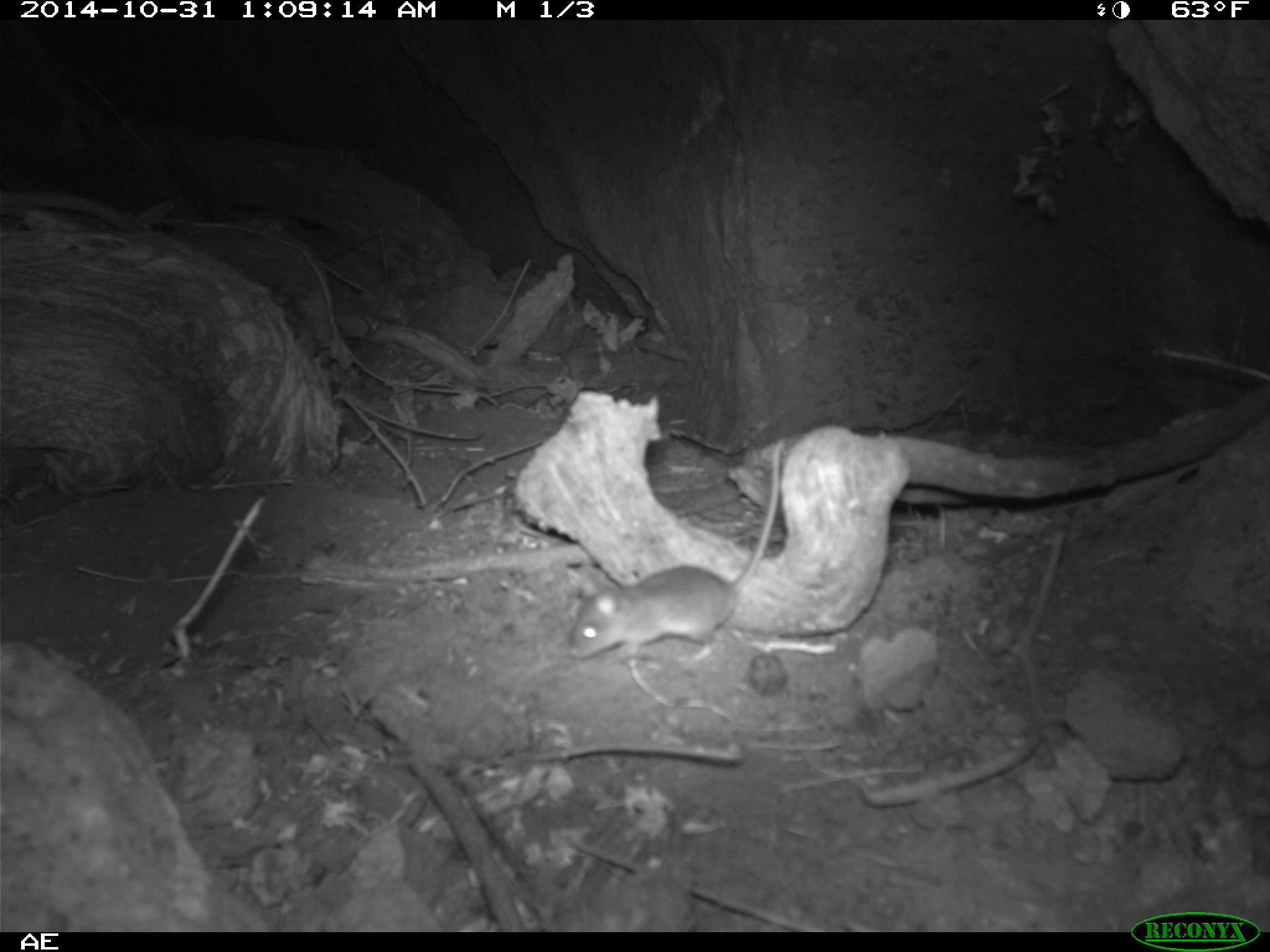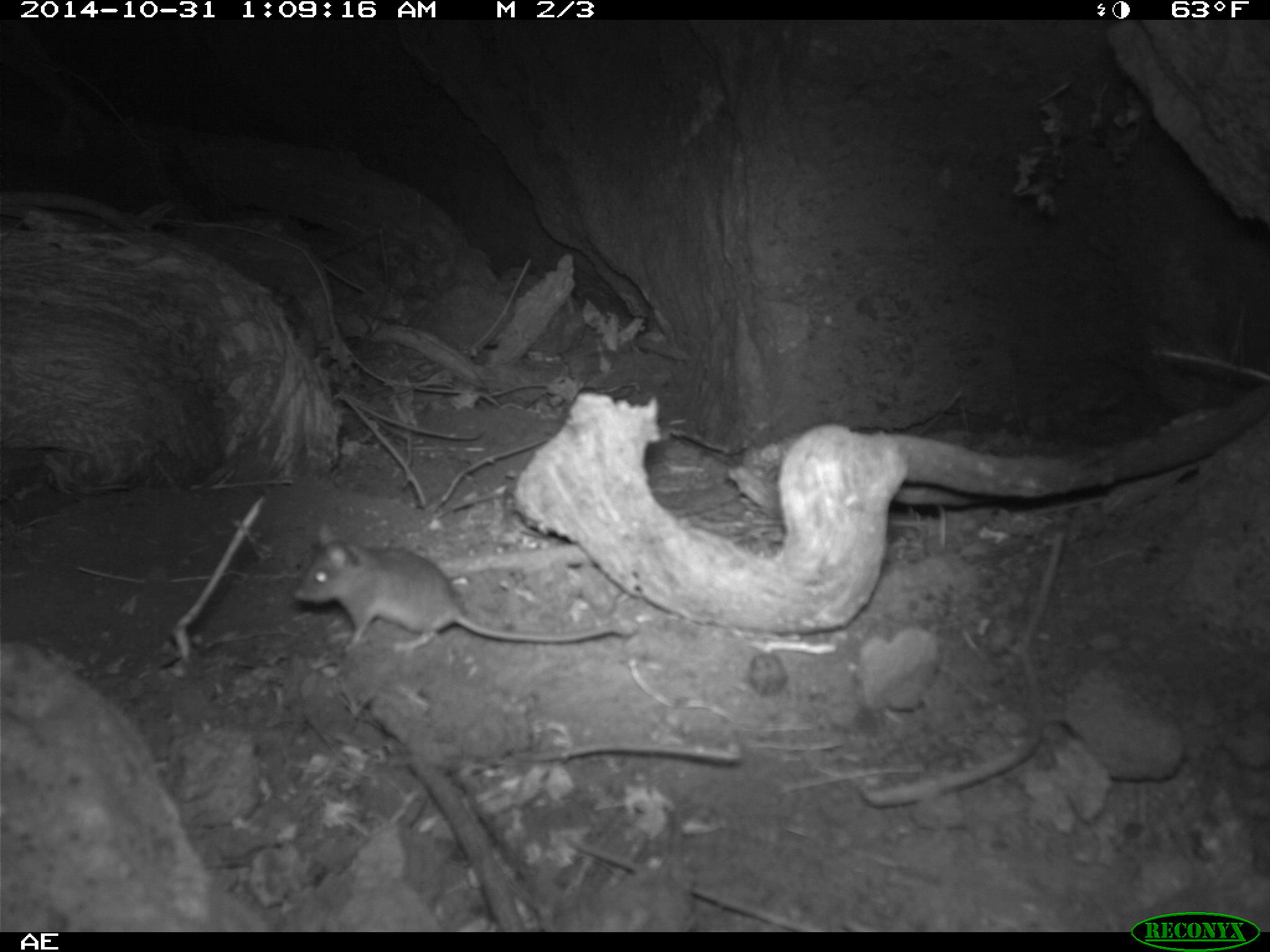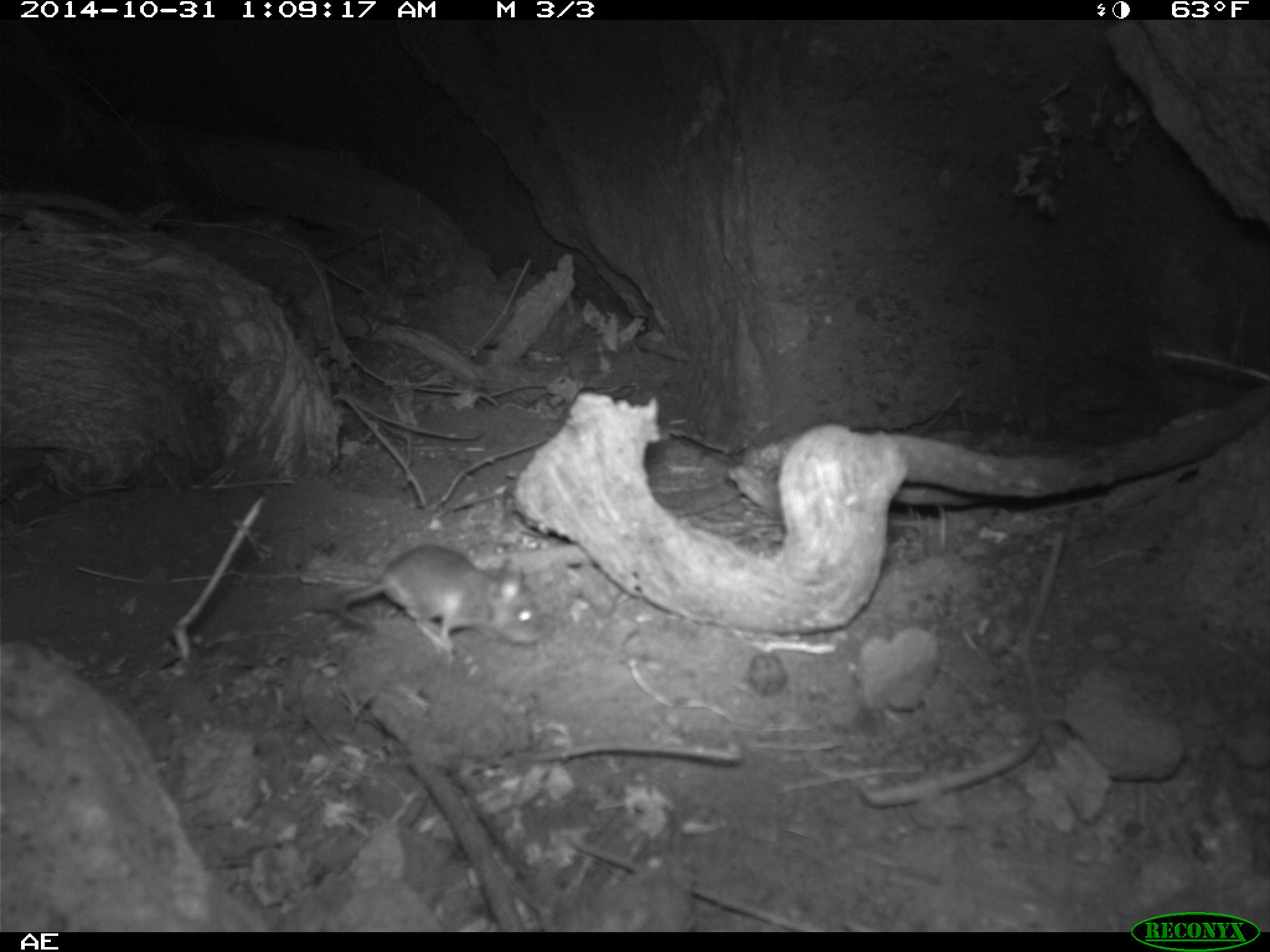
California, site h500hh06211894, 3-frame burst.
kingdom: Animalia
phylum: Chordata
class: Mammalia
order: Rodentia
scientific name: Rodentia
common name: rodent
Rodent (Rodentia).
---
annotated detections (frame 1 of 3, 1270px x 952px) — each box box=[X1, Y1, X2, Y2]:
rodent: box=[566, 434, 786, 661]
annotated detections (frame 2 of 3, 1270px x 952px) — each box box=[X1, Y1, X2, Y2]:
rodent: box=[295, 524, 637, 653]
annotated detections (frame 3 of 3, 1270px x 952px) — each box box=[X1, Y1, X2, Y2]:
rodent: box=[303, 542, 539, 651]